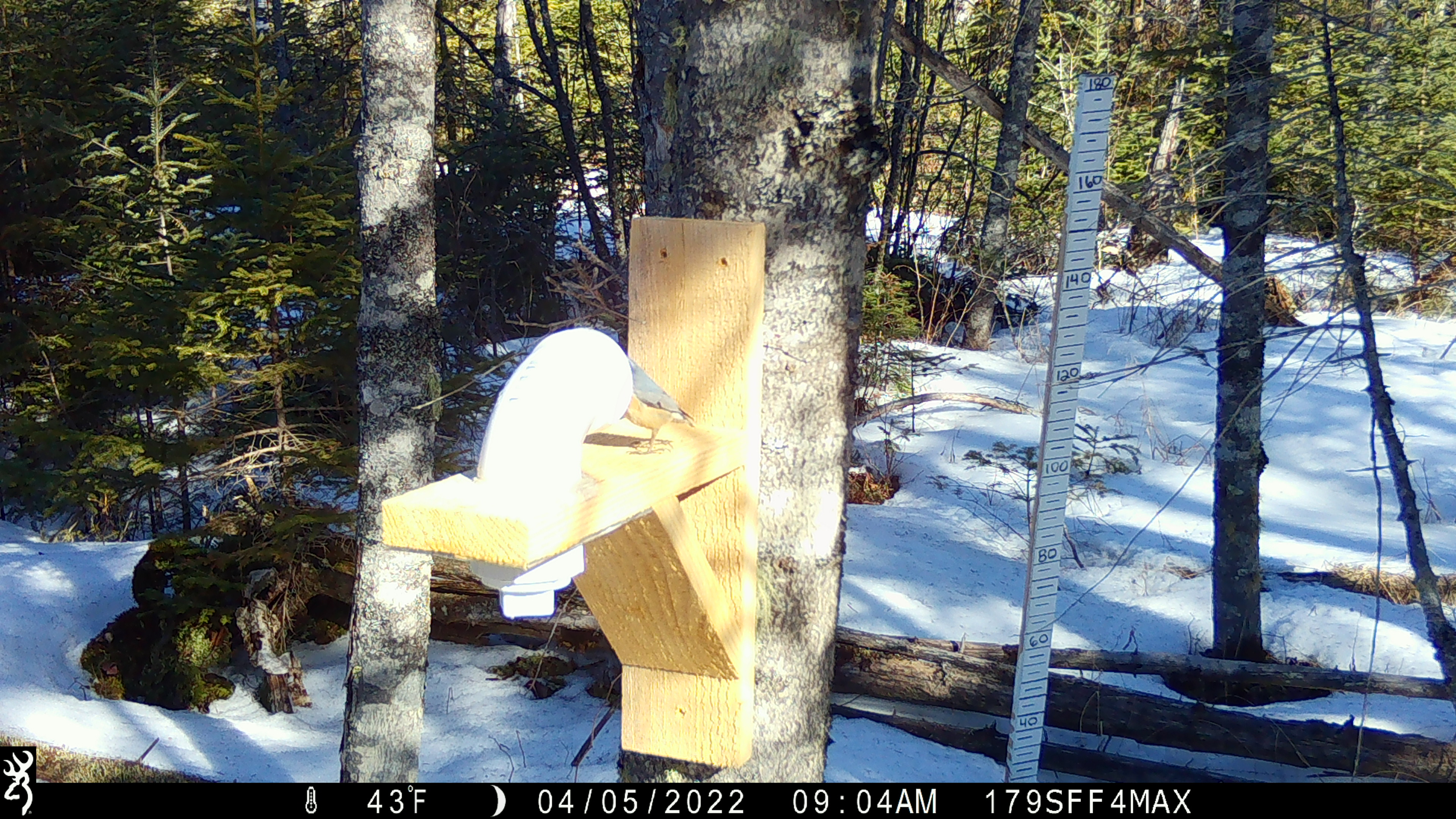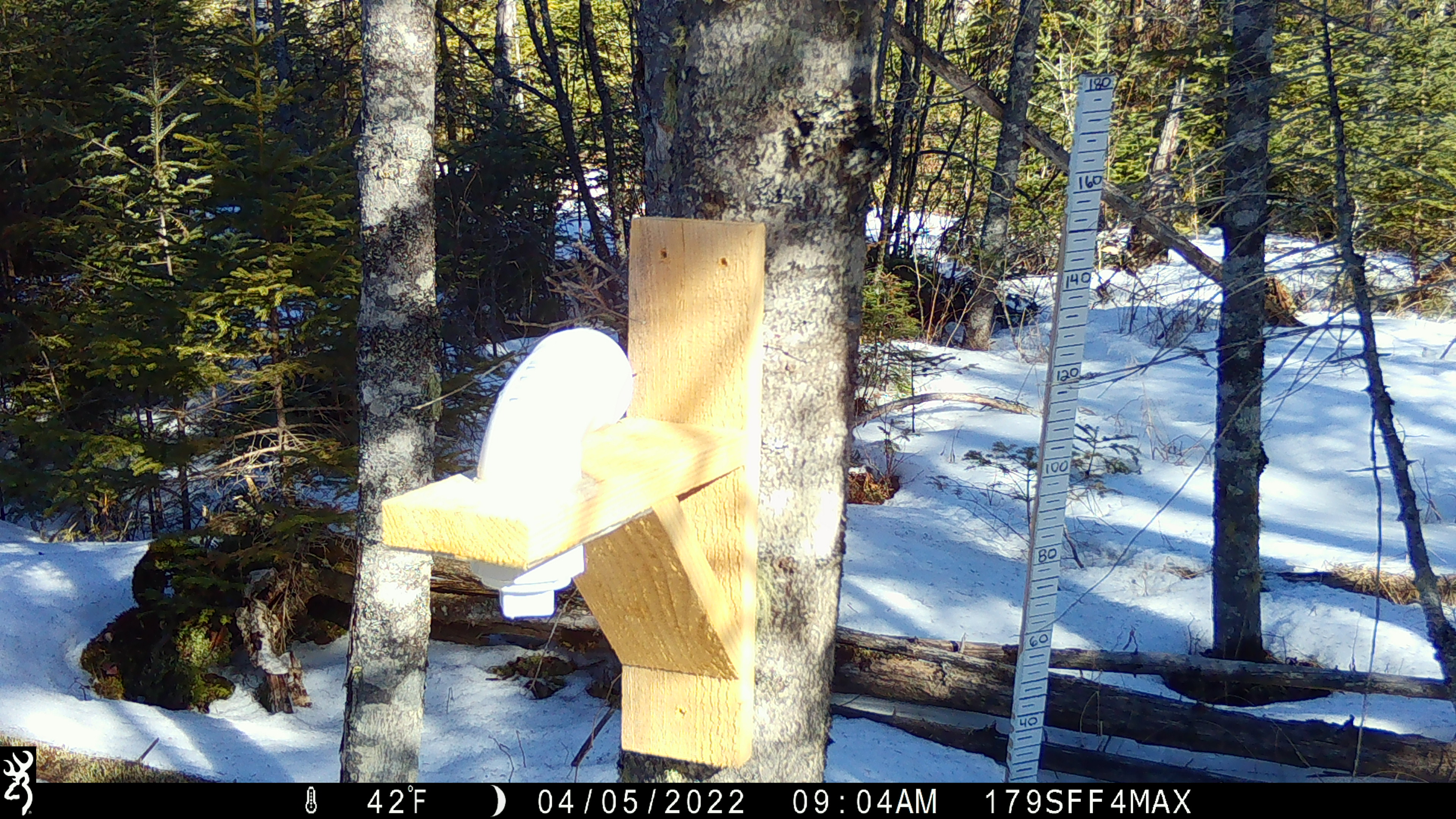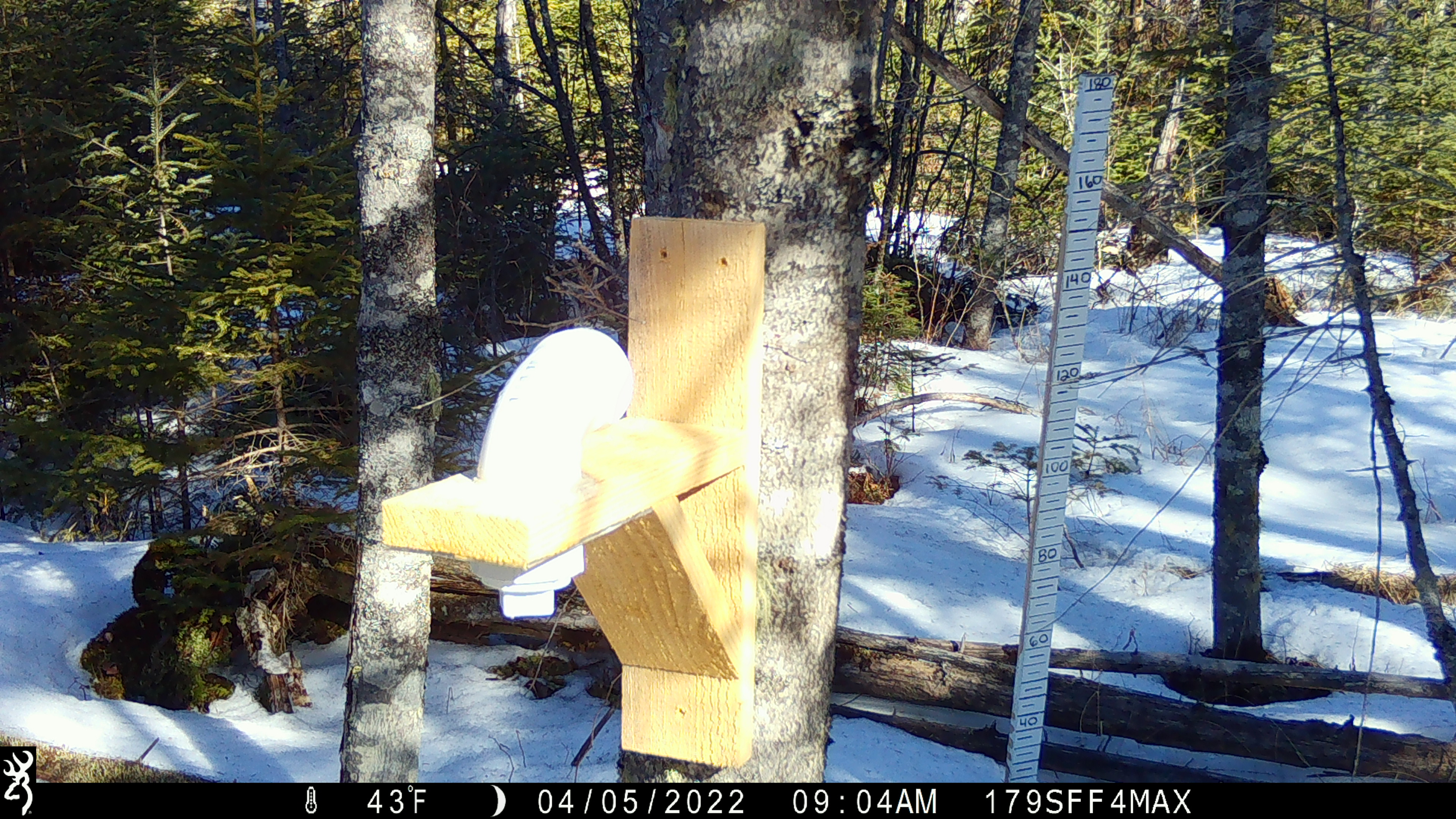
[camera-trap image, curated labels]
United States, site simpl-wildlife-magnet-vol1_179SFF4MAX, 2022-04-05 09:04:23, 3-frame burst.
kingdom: Animalia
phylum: Chordata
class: Aves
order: Passeriformes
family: Sittidae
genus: Sitta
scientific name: Sitta canadensis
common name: red-breasted nuthatch